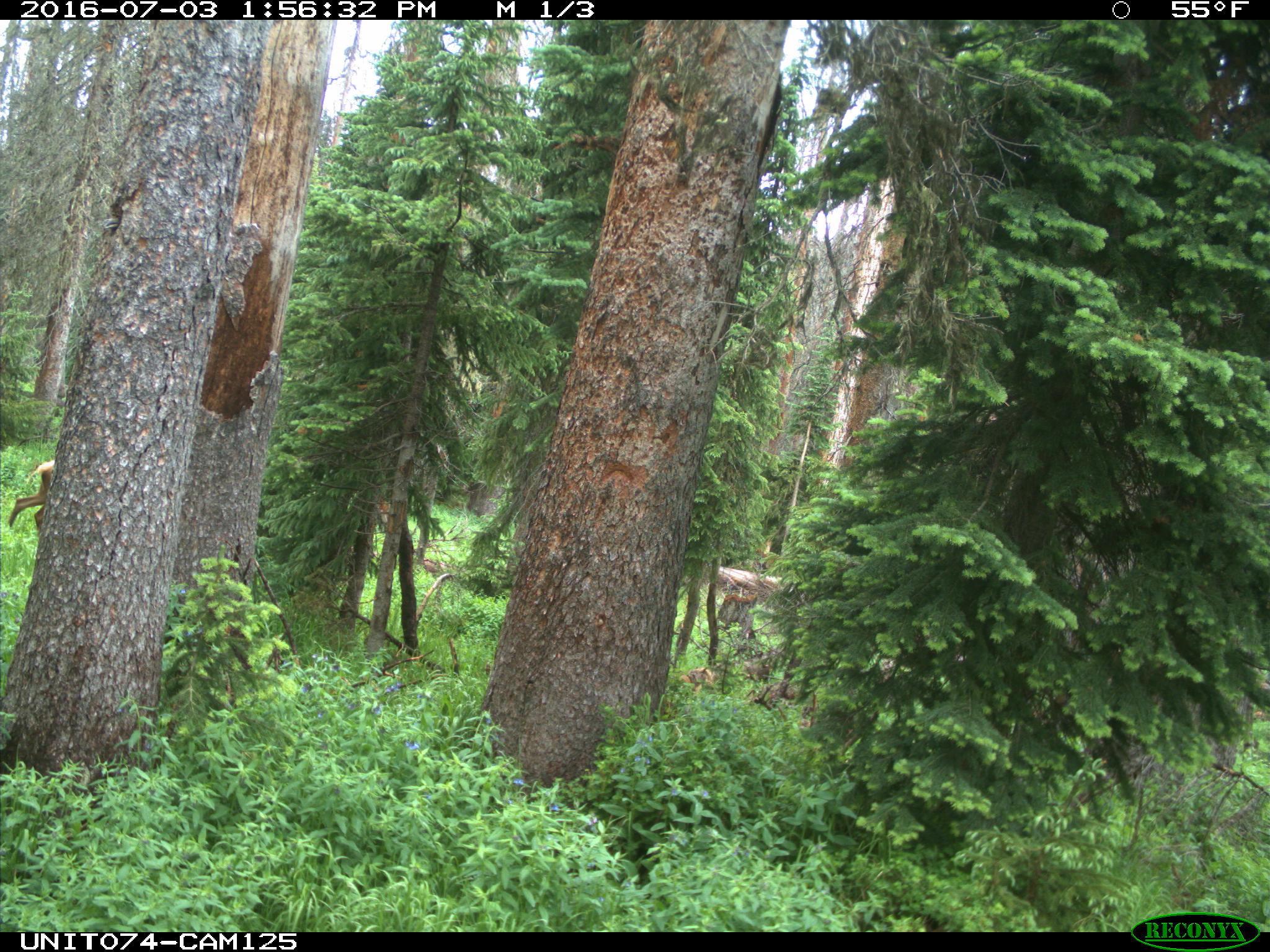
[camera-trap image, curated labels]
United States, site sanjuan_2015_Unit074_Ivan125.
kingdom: Animalia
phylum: Chordata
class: Mammalia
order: Artiodactyla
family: Cervidae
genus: Cervus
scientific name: Cervus elaphus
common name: red deer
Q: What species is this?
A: Cervus elaphus (red deer).